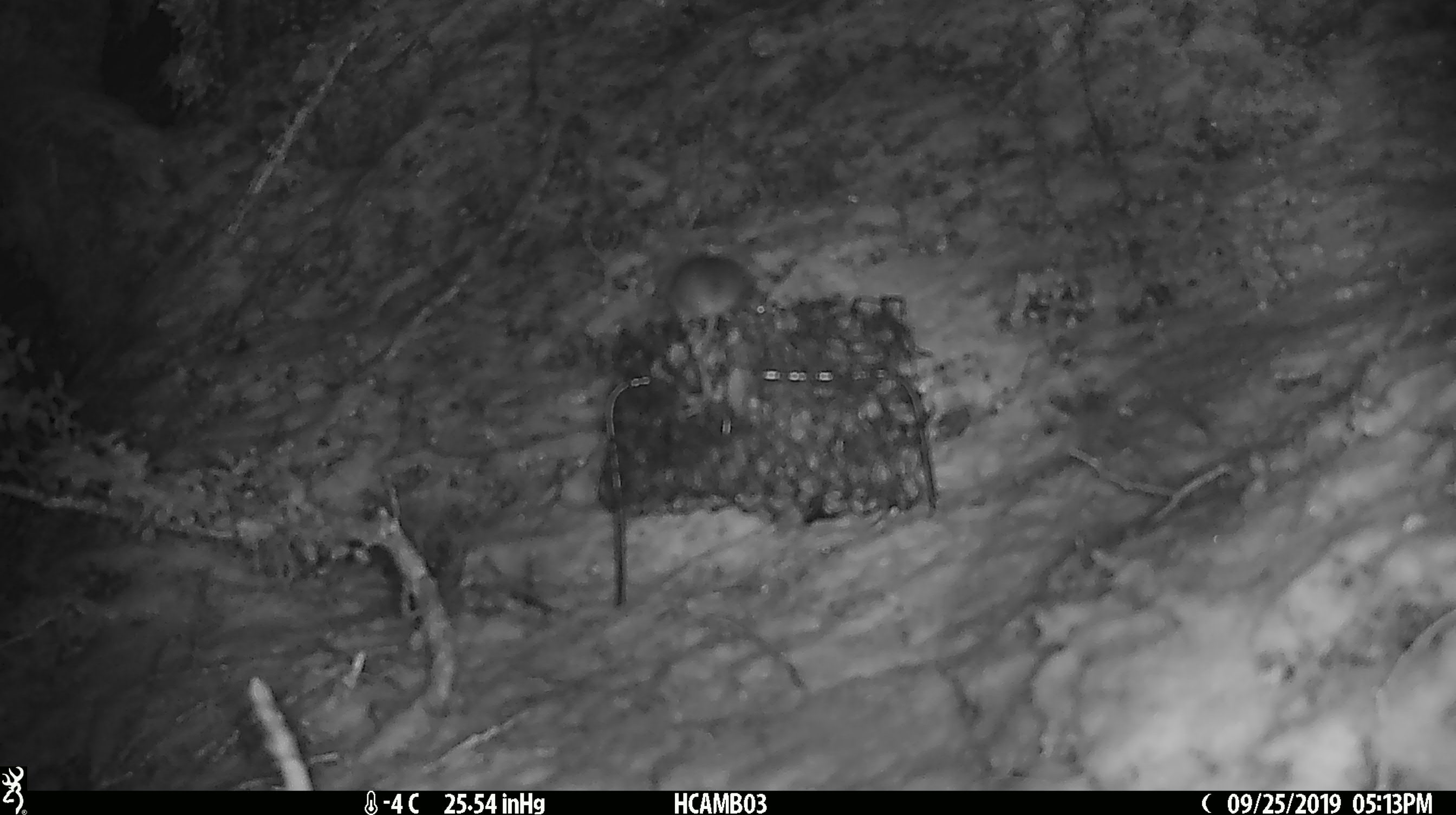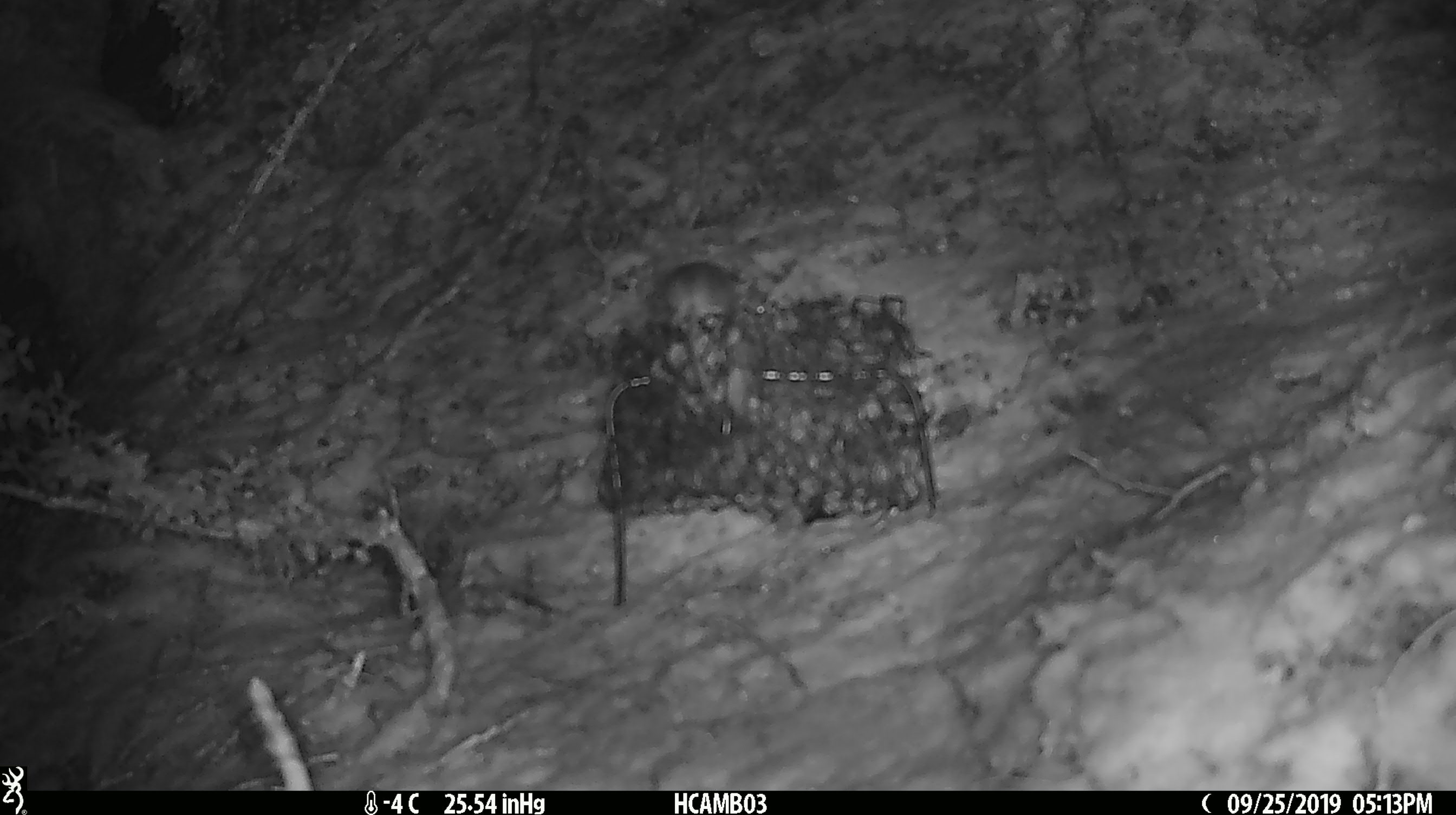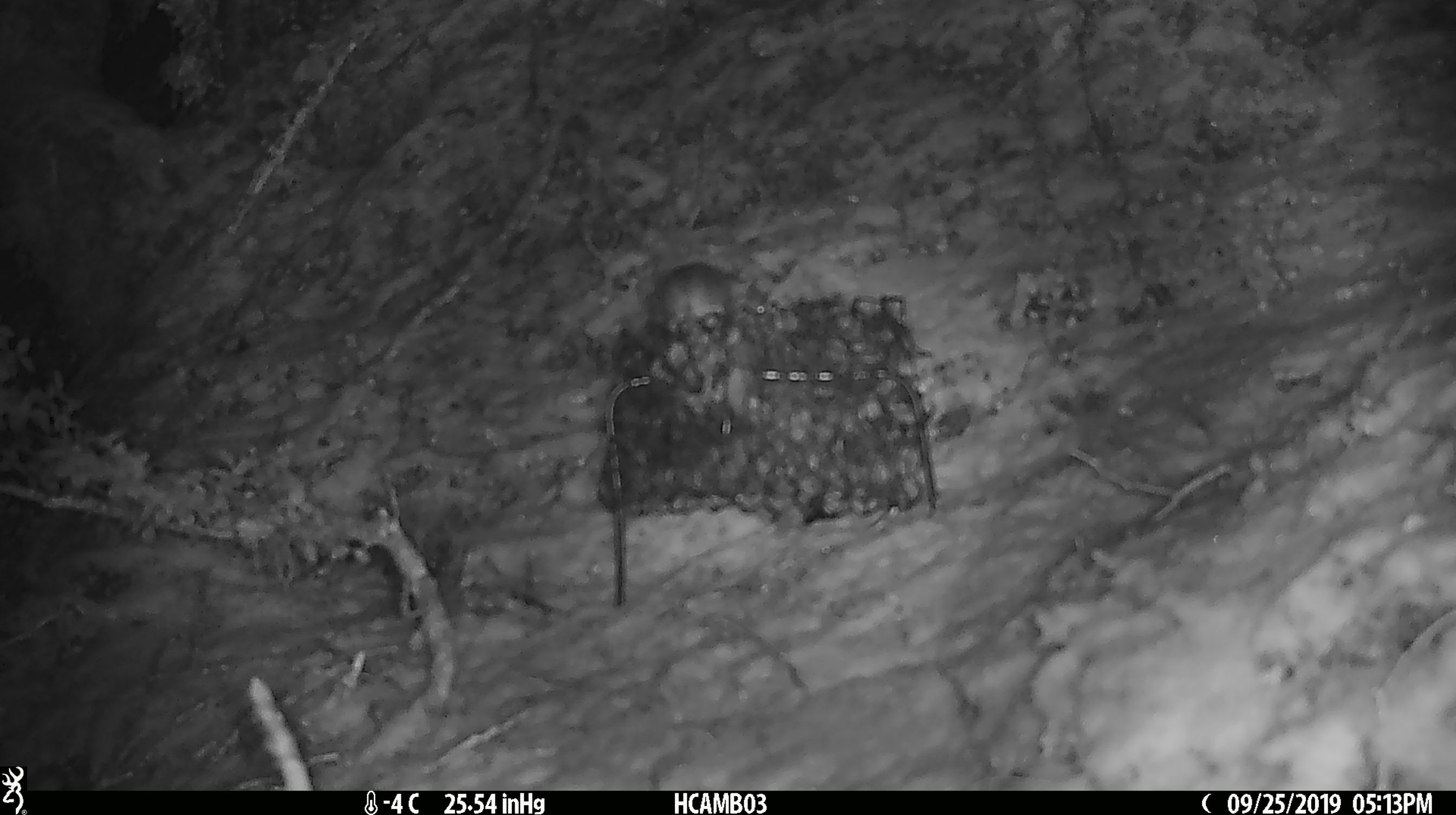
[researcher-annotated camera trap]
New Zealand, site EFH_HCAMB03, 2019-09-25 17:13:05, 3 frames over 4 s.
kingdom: Animalia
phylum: Chordata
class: Mammalia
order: Rodentia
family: Muridae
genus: Mus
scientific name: Mus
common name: mouse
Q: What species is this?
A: Mouse (Mus).